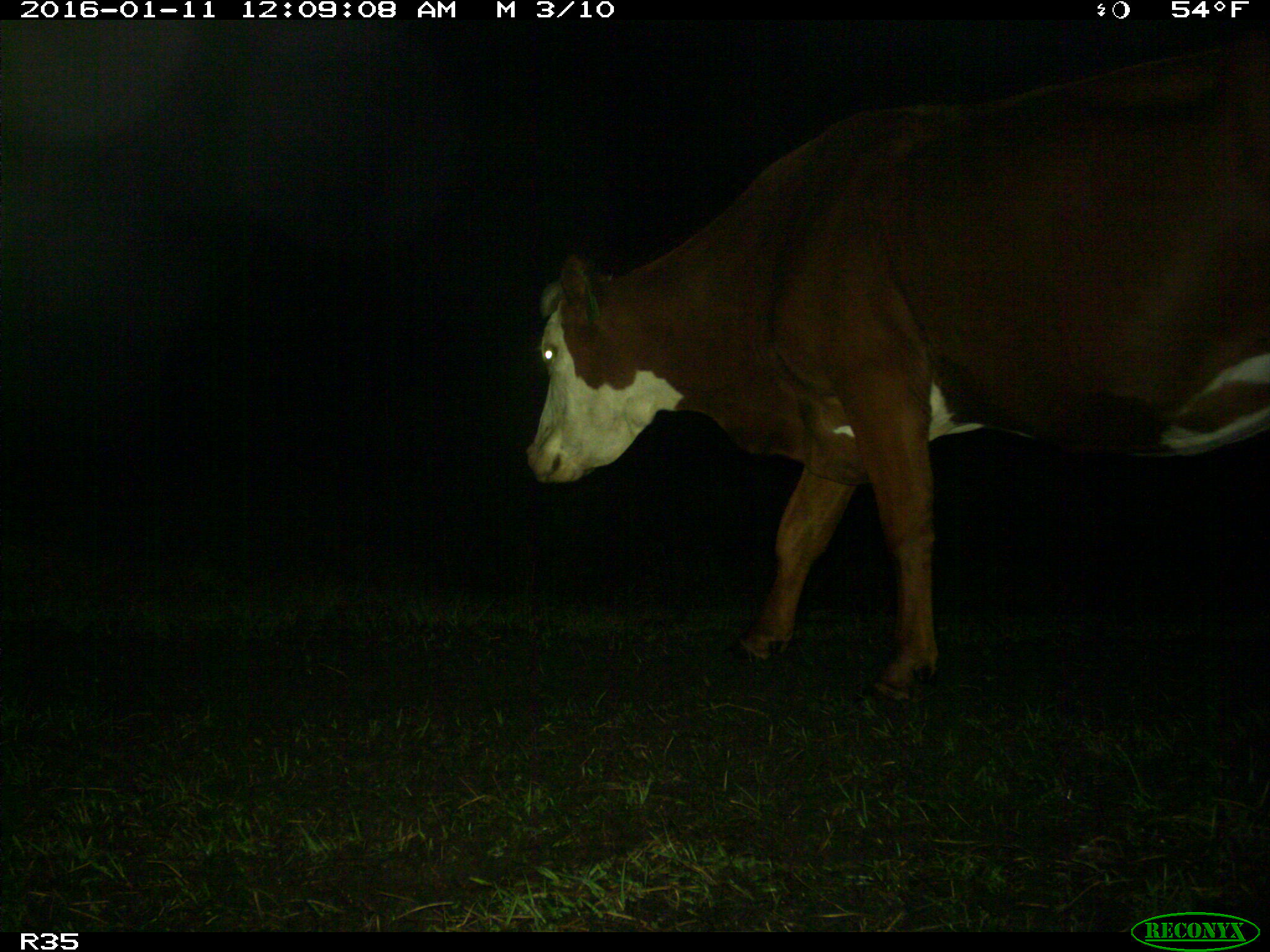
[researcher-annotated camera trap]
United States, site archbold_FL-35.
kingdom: Animalia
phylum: Chordata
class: Mammalia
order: Artiodactyla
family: Bovidae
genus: Bos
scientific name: Bos taurus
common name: domestic cow